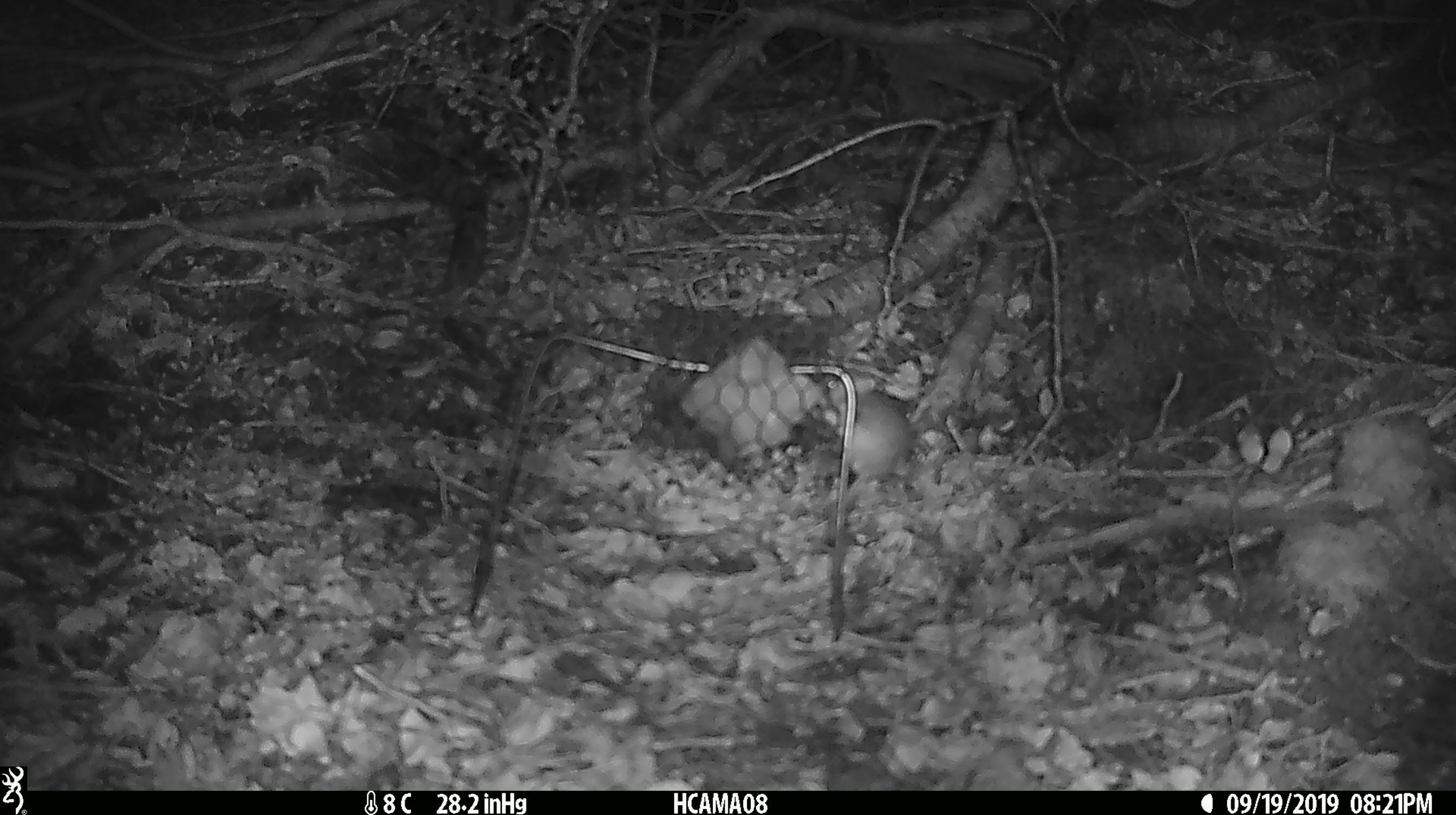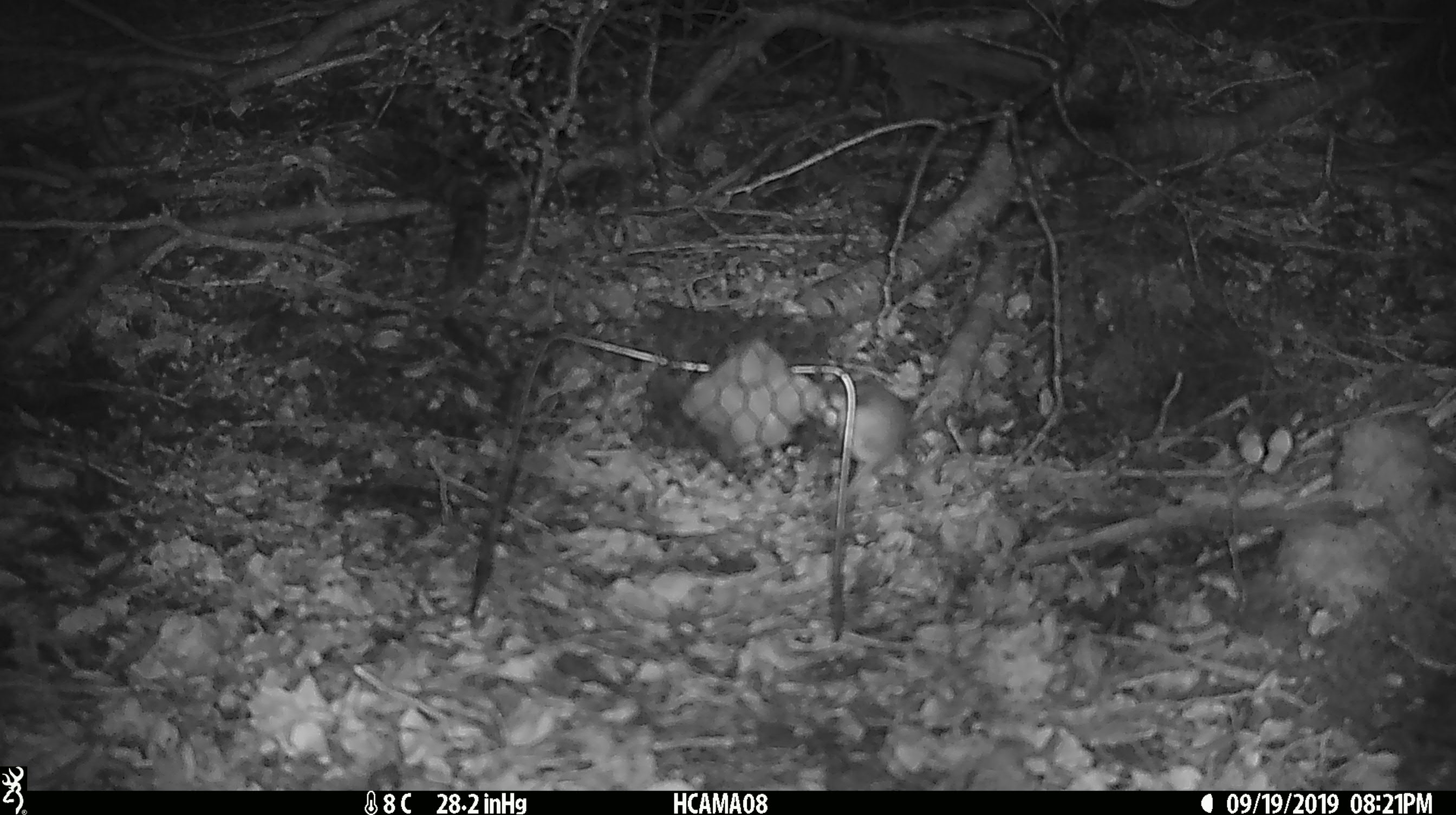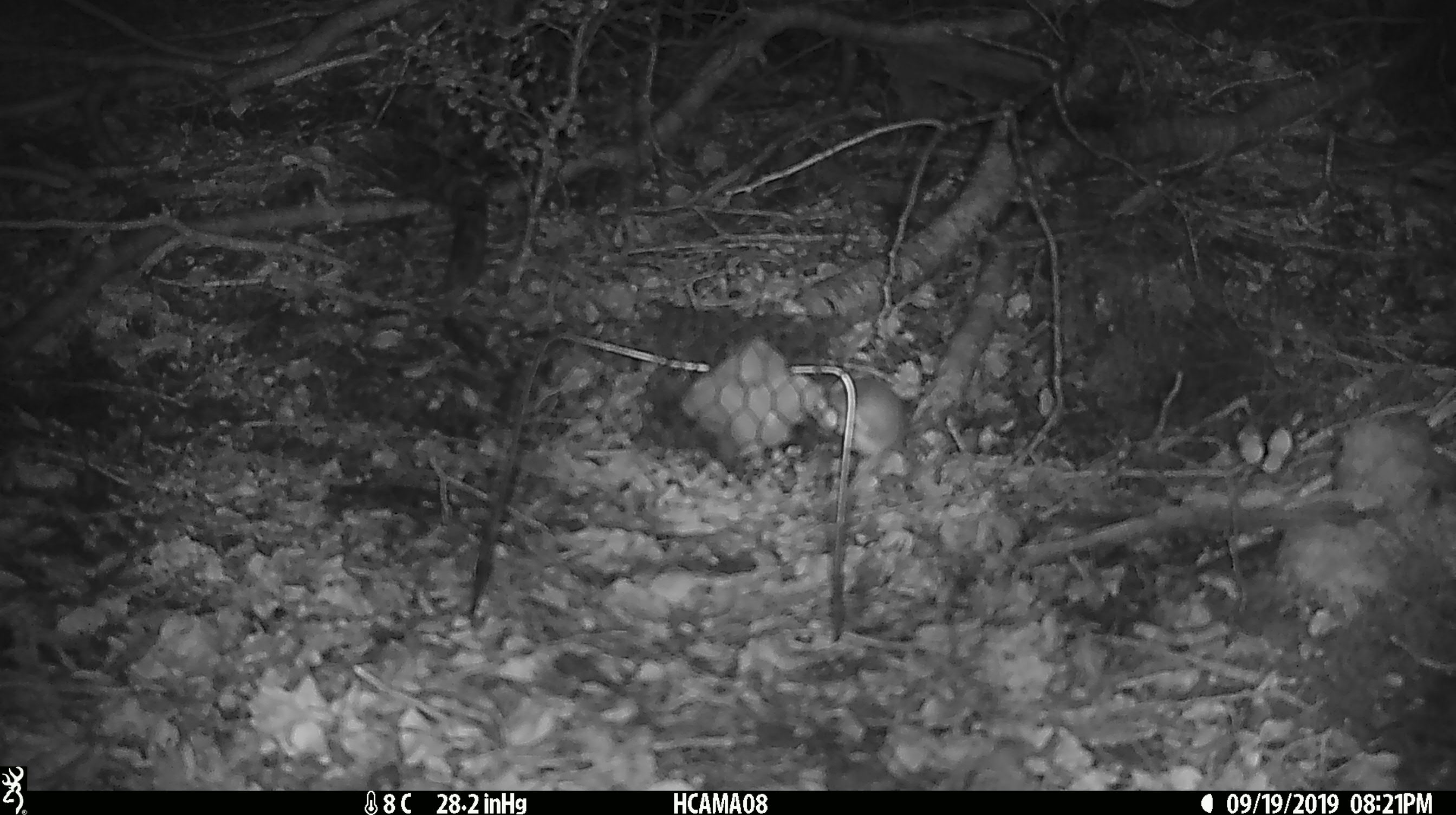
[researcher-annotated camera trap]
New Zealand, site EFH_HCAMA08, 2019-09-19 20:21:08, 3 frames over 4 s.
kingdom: Animalia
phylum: Chordata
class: Mammalia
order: Rodentia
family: Muridae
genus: Mus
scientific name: Mus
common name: mouse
Mouse (Mus).